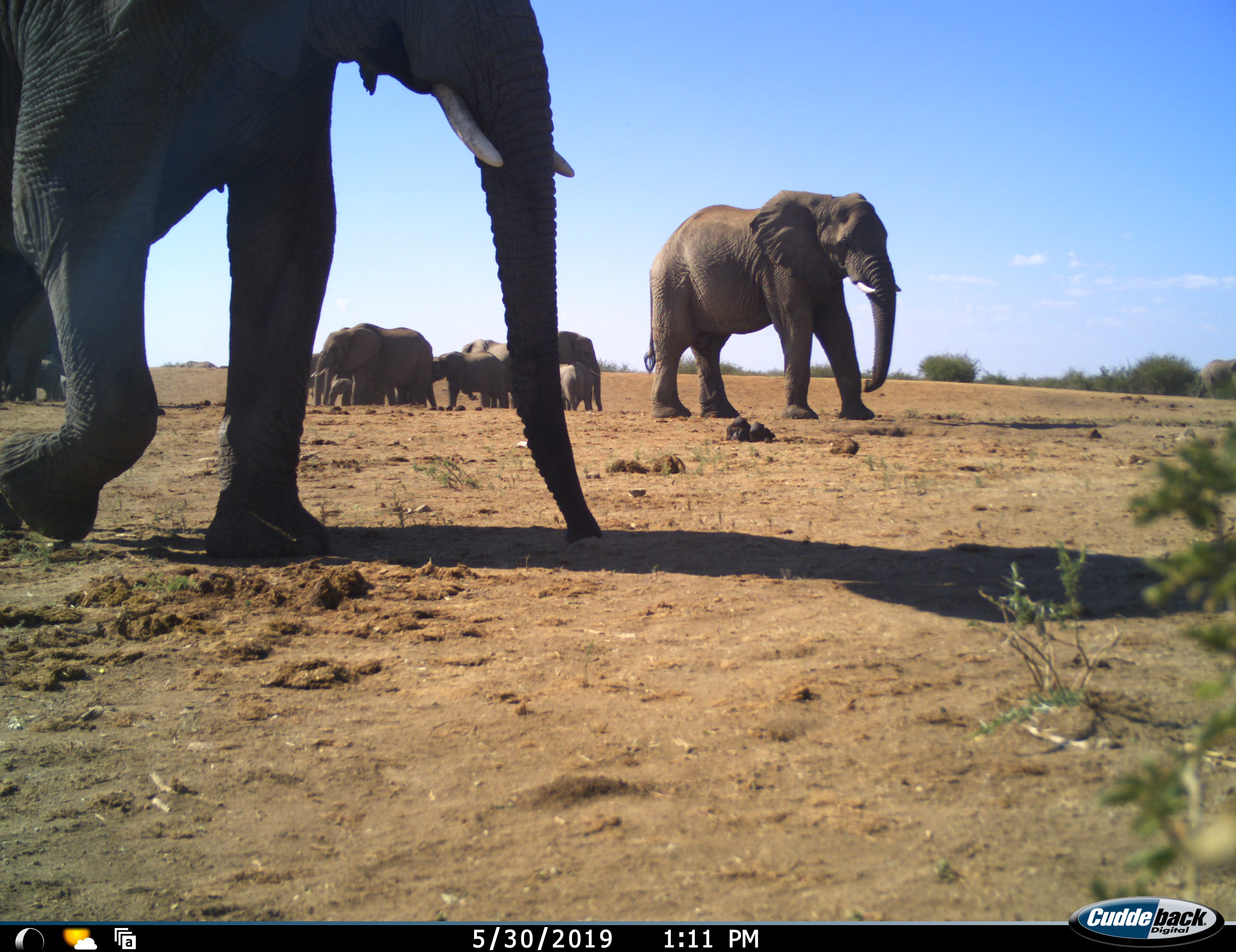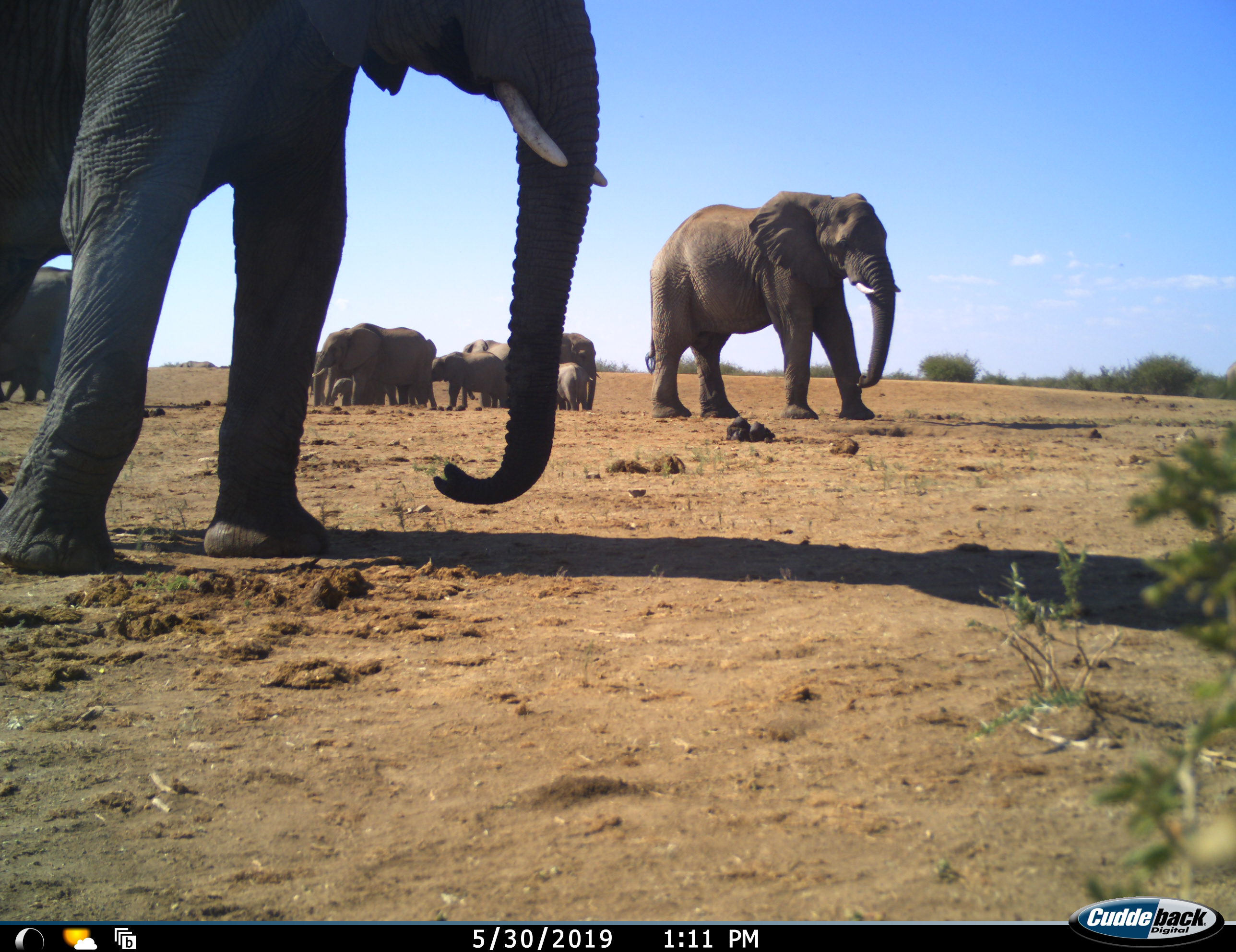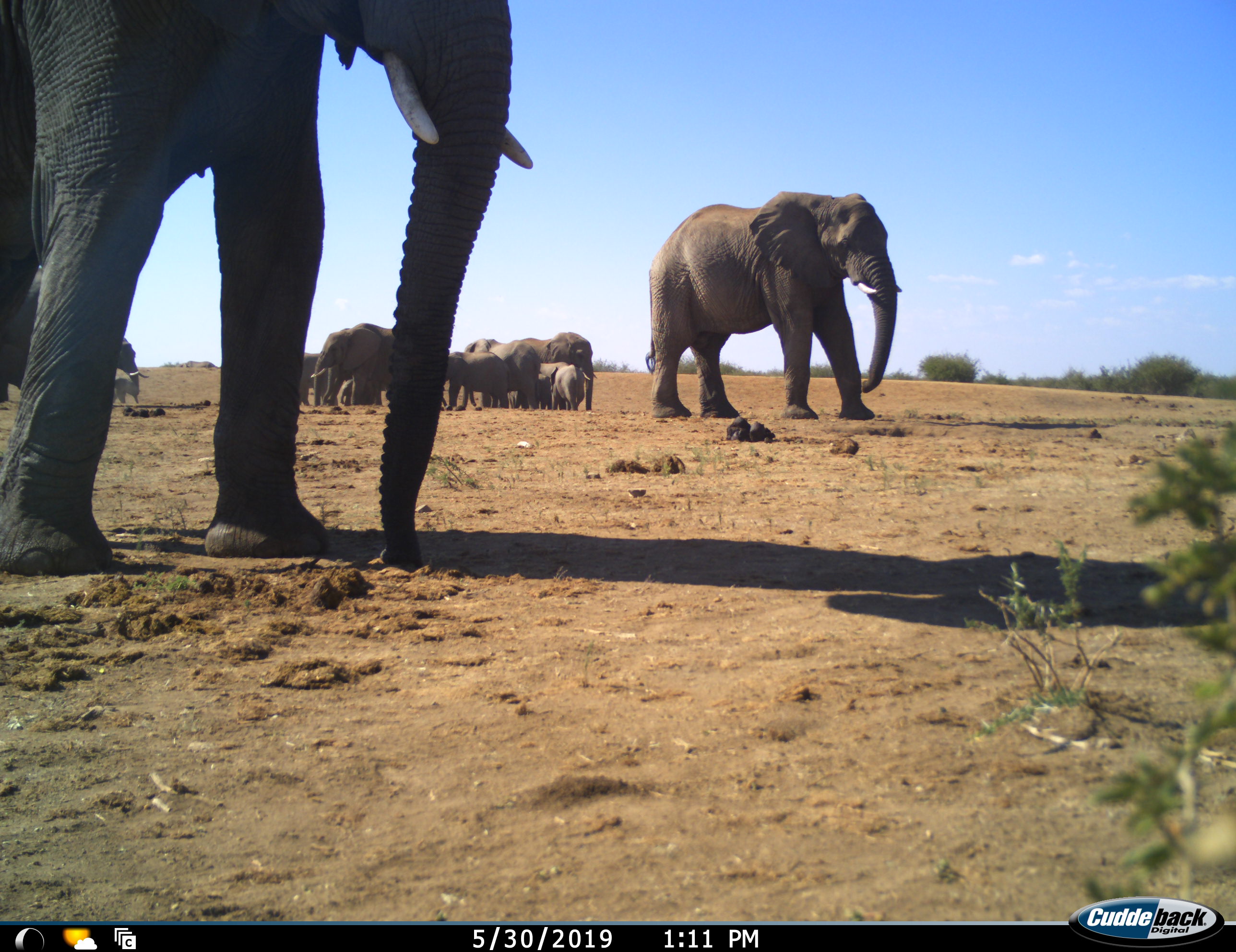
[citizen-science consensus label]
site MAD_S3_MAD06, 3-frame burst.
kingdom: Animalia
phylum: Chordata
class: Mammalia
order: Proboscidea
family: Elephantidae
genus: Loxodonta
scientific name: Loxodonta africana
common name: african bush elephant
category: elephant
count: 11-50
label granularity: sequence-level